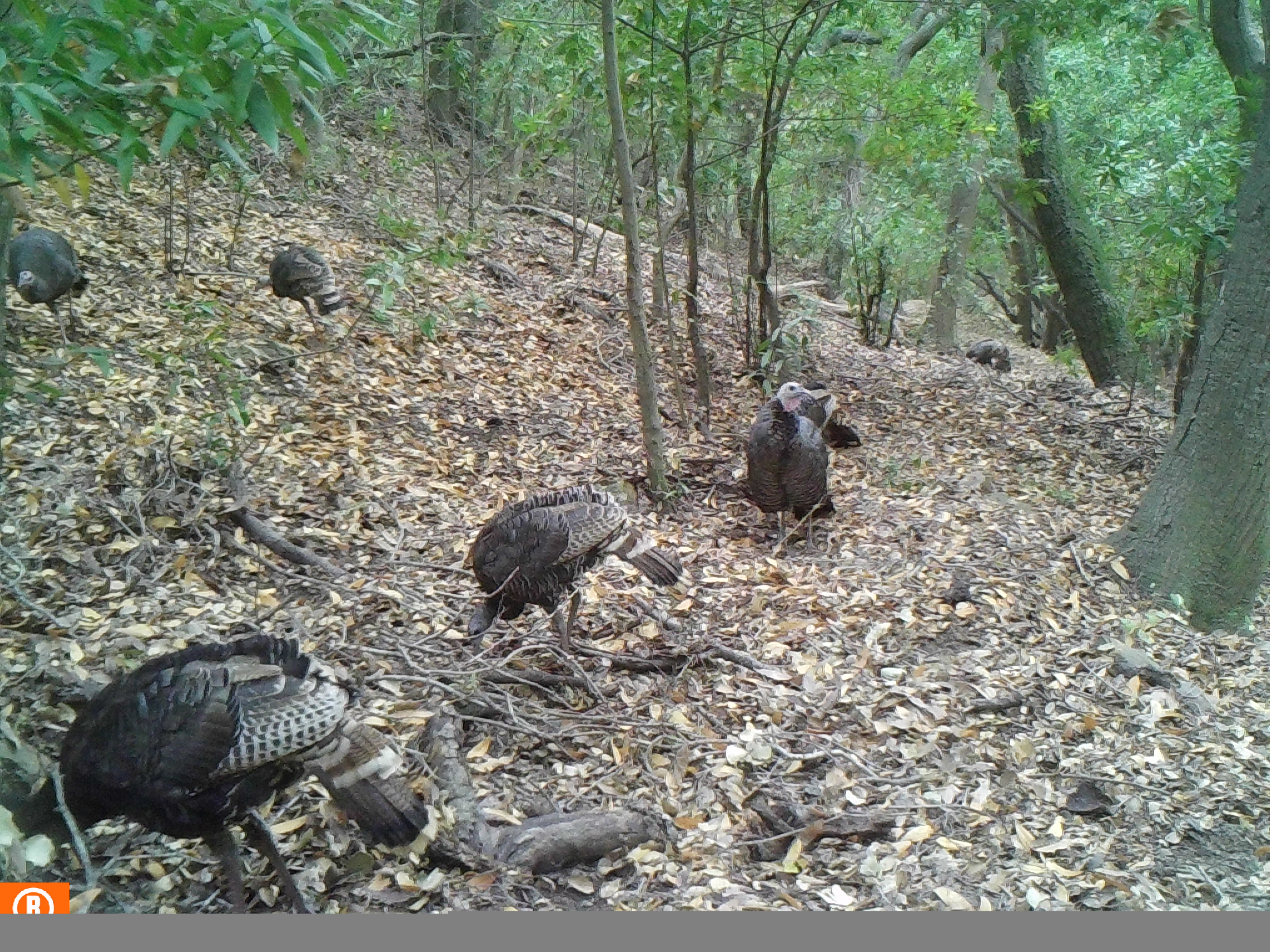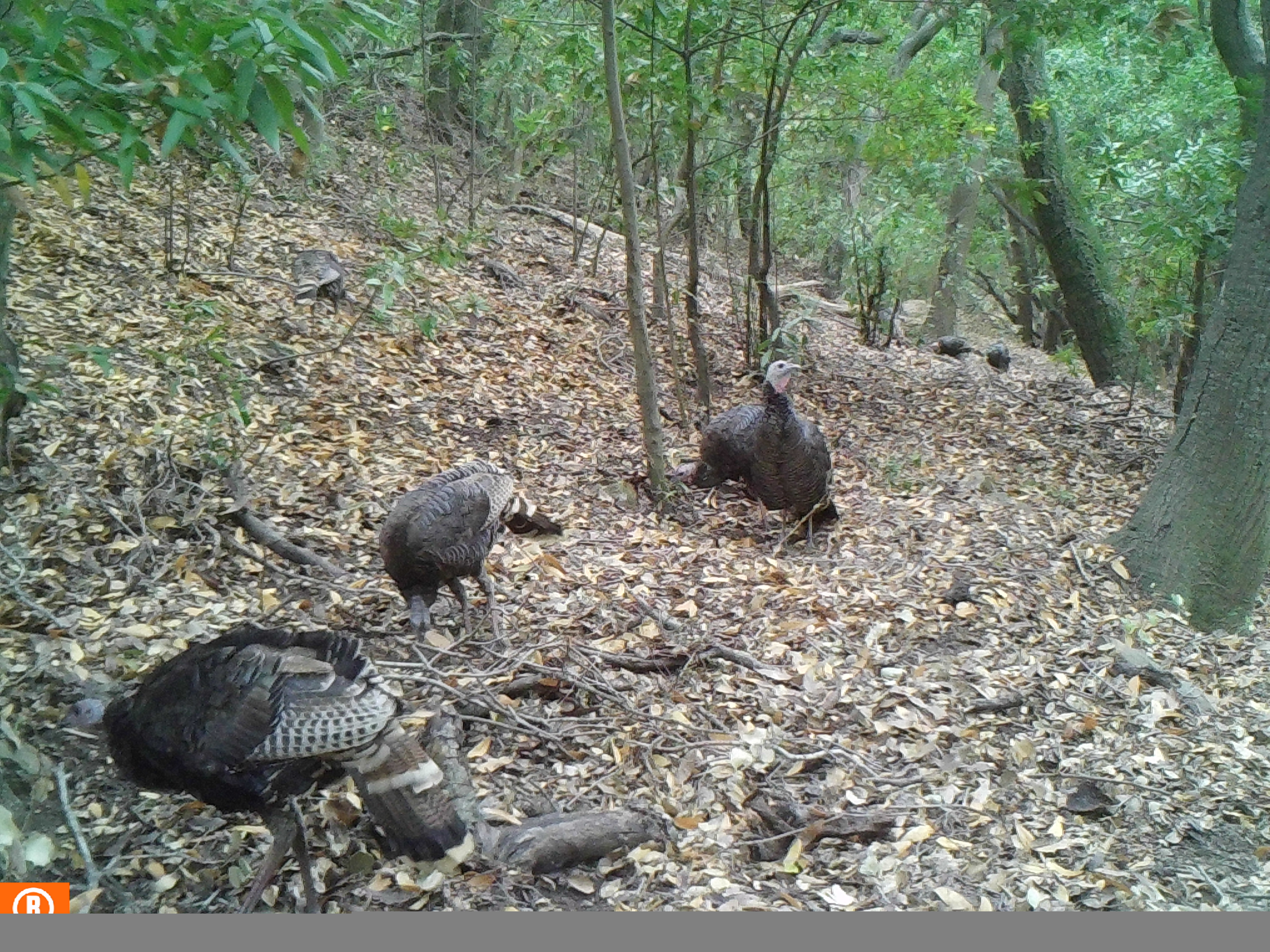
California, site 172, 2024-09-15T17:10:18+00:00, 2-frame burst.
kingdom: Animalia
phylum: Chordata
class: Aves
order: Galliformes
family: Phasianidae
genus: Meleagris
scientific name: Meleagris gallopavo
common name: turkey